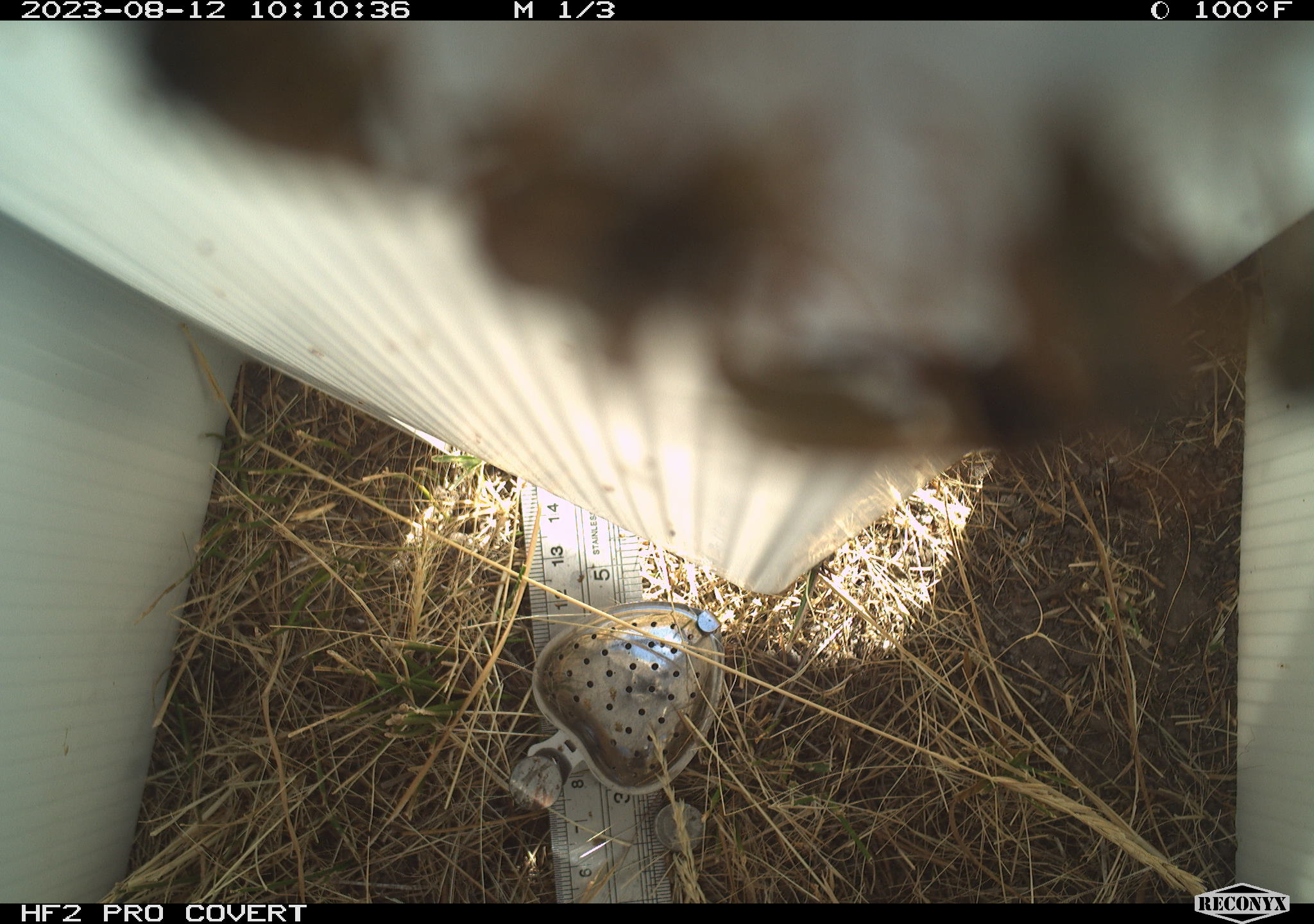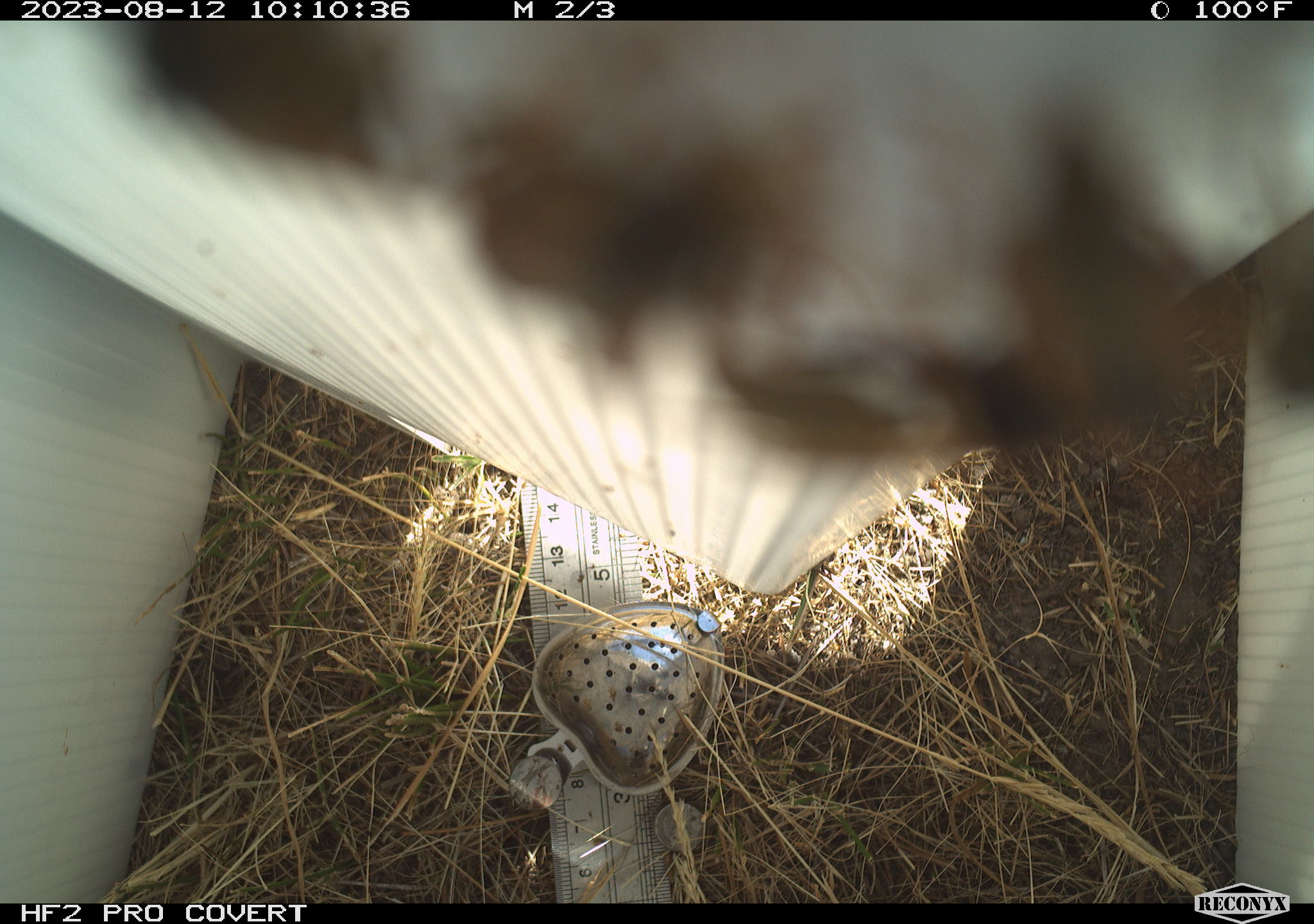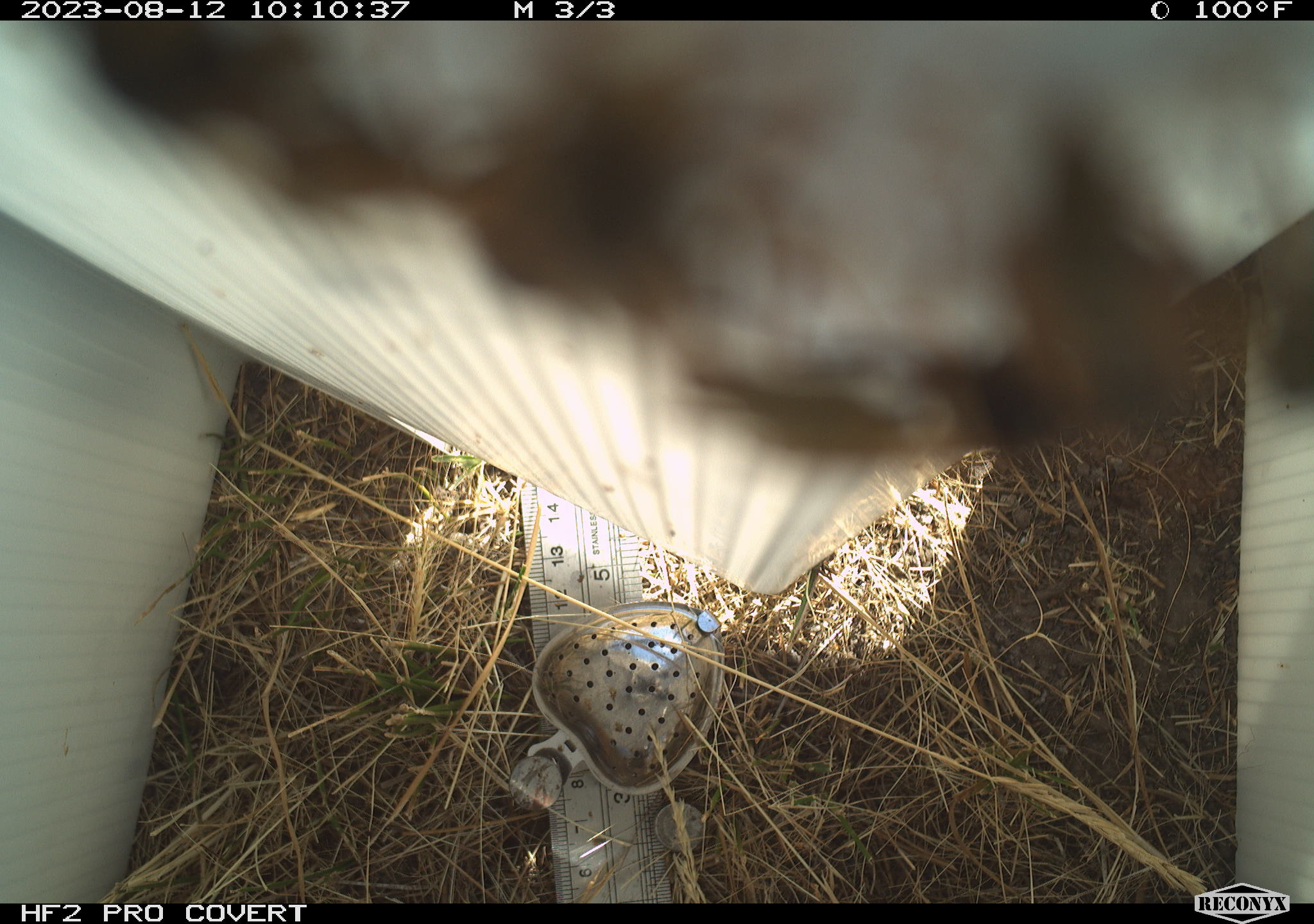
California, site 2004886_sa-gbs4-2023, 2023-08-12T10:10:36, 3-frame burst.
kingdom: Animalia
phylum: Arthropoda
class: Insecta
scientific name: Insecta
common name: insect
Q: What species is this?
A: Insect (Insecta).